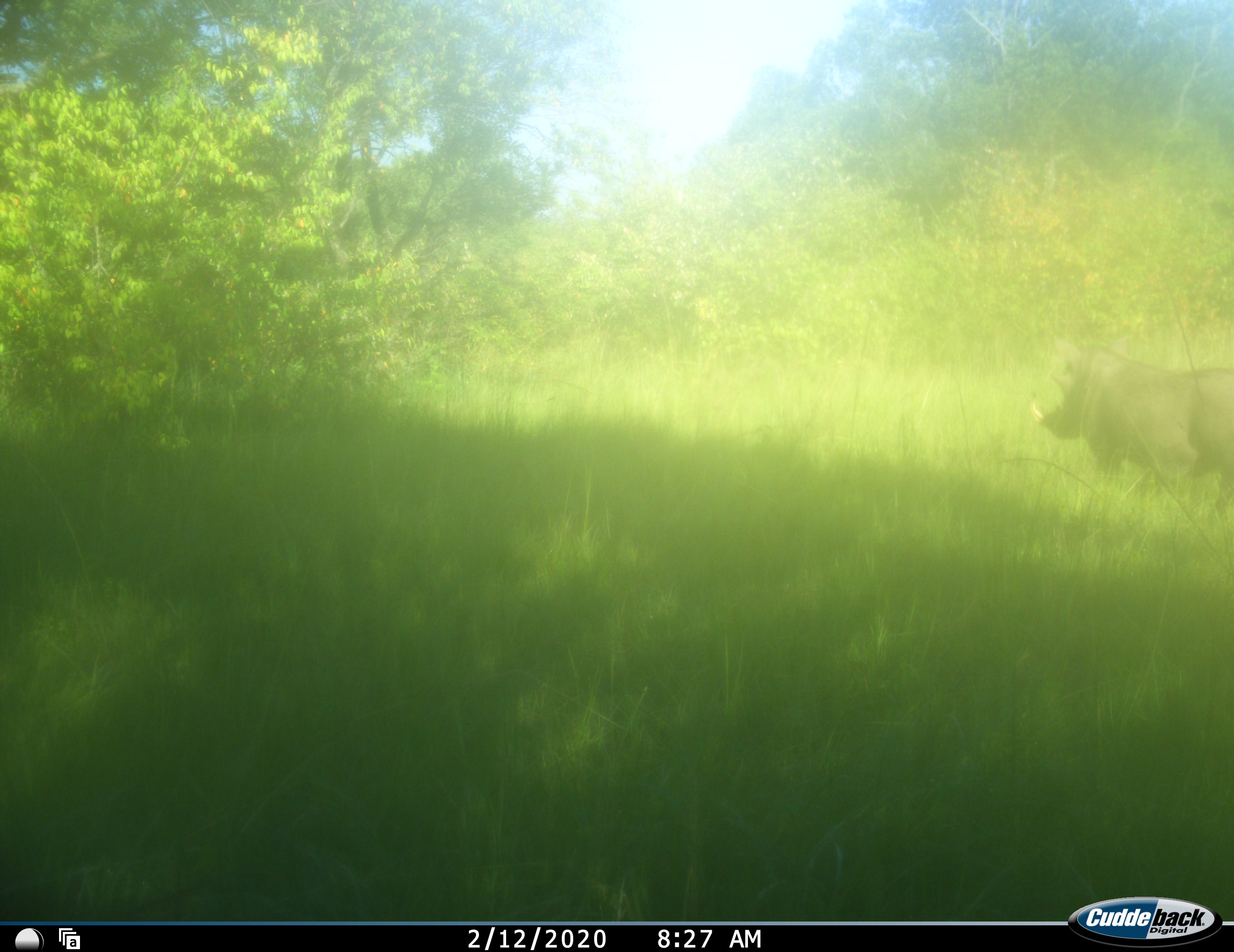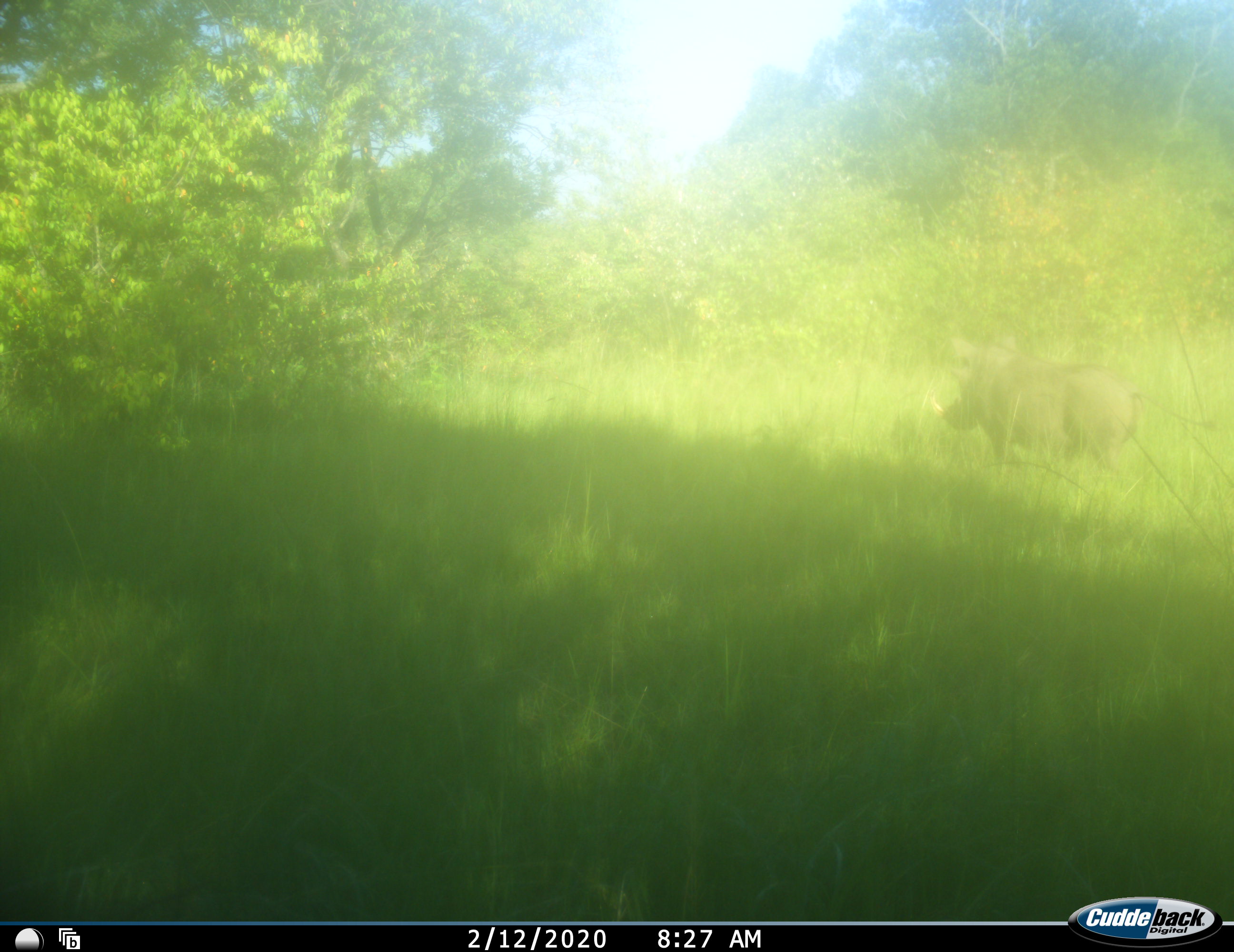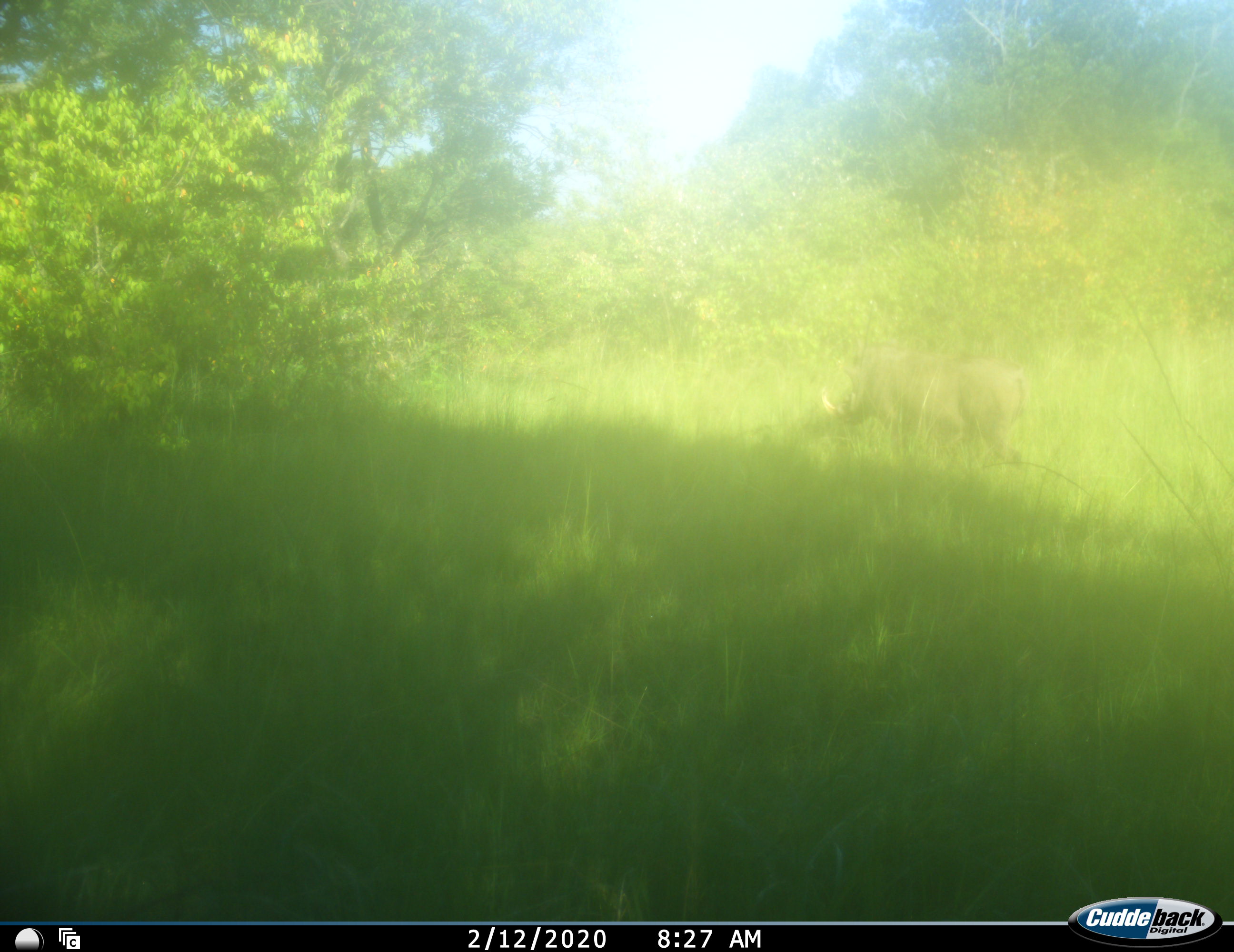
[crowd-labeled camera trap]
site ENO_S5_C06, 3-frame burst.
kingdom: Animalia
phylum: Chordata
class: Mammalia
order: Artiodactyla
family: Suidae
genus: Phacochoerus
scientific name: Phacochoerus africanus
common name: warthog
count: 1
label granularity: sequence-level